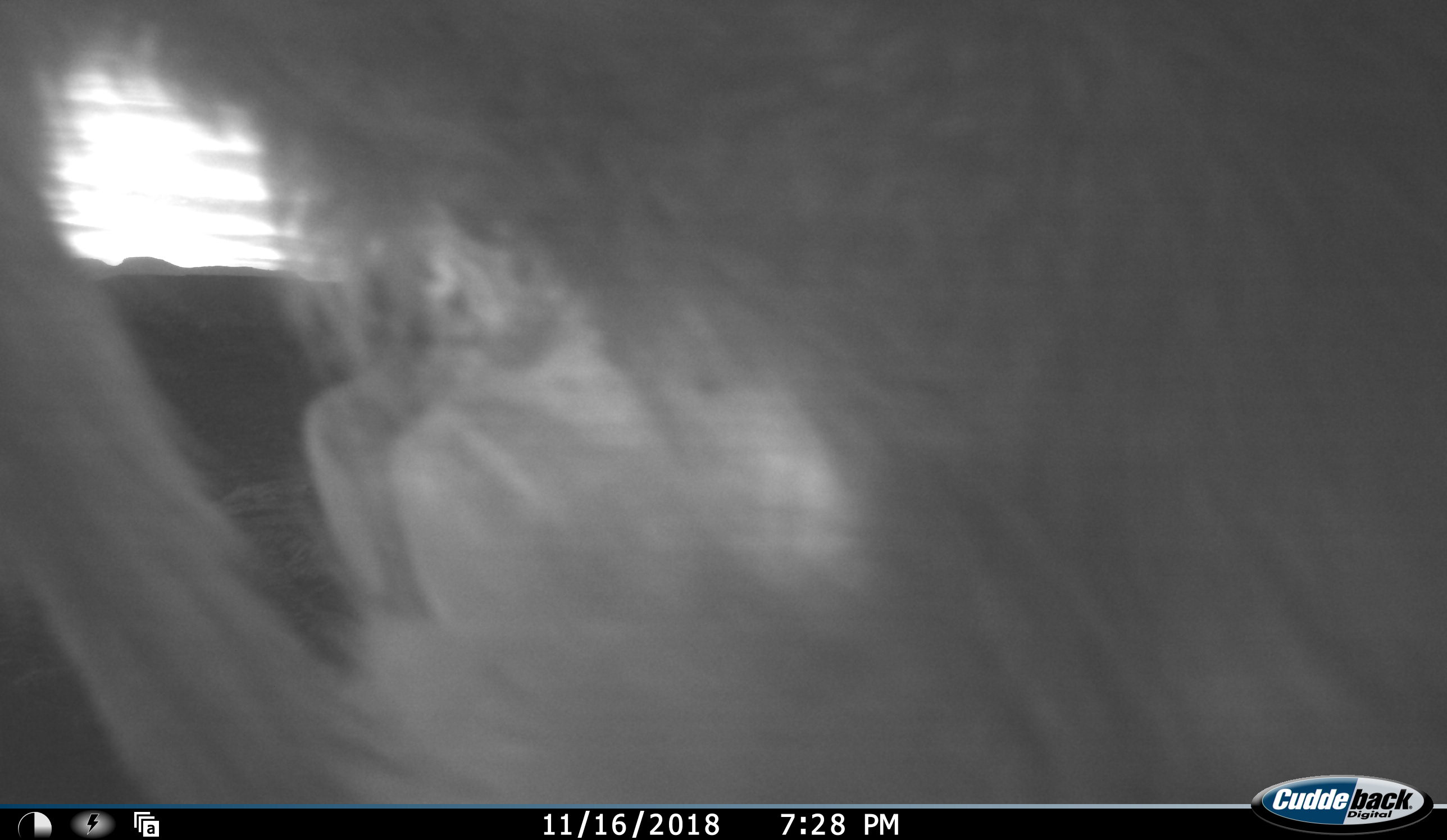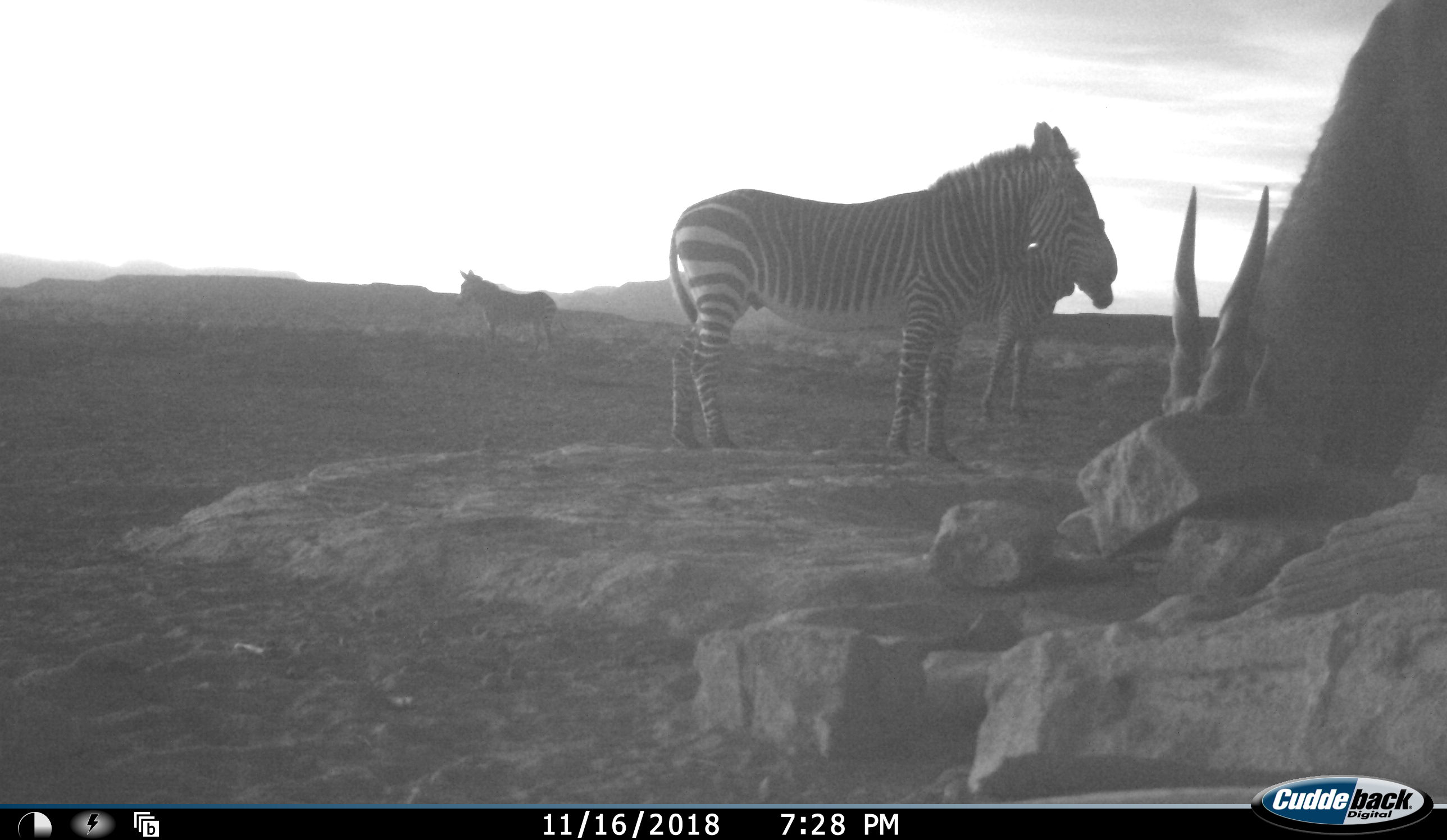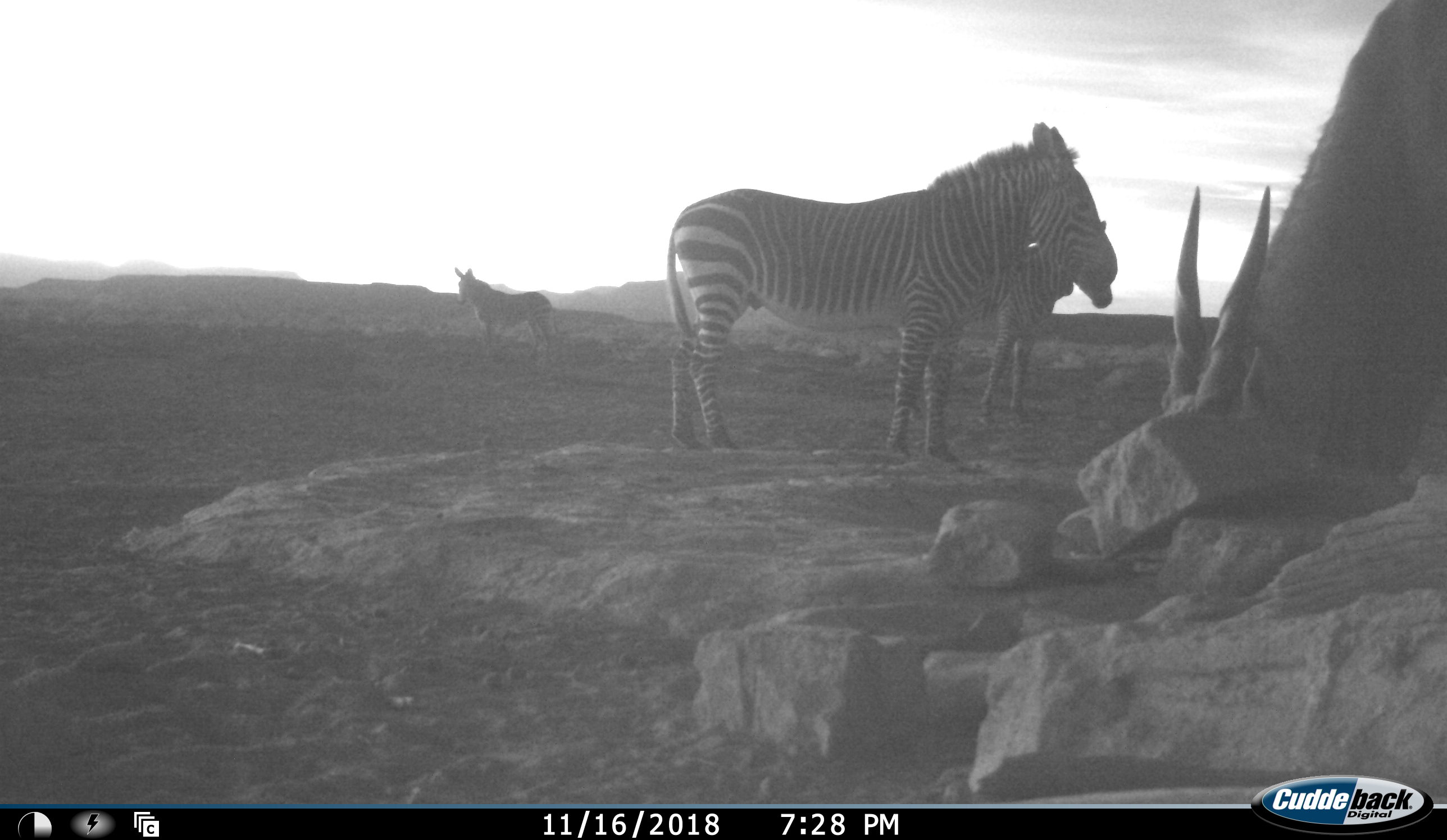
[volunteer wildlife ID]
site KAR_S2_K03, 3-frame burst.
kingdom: Animalia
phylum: Chordata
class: Mammalia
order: Artiodactyla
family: Bovidae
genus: Tragelaphus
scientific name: Tragelaphus oryx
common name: eland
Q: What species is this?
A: Eland (Tragelaphus oryx).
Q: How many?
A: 1.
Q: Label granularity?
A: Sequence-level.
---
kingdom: Animalia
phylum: Chordata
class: Mammalia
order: Perissodactyla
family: Equidae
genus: Equus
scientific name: Equus zebra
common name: mountain zebra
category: zebramountain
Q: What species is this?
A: Zebramountain (mountain zebra) (Equus zebra).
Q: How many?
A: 3.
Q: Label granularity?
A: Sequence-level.